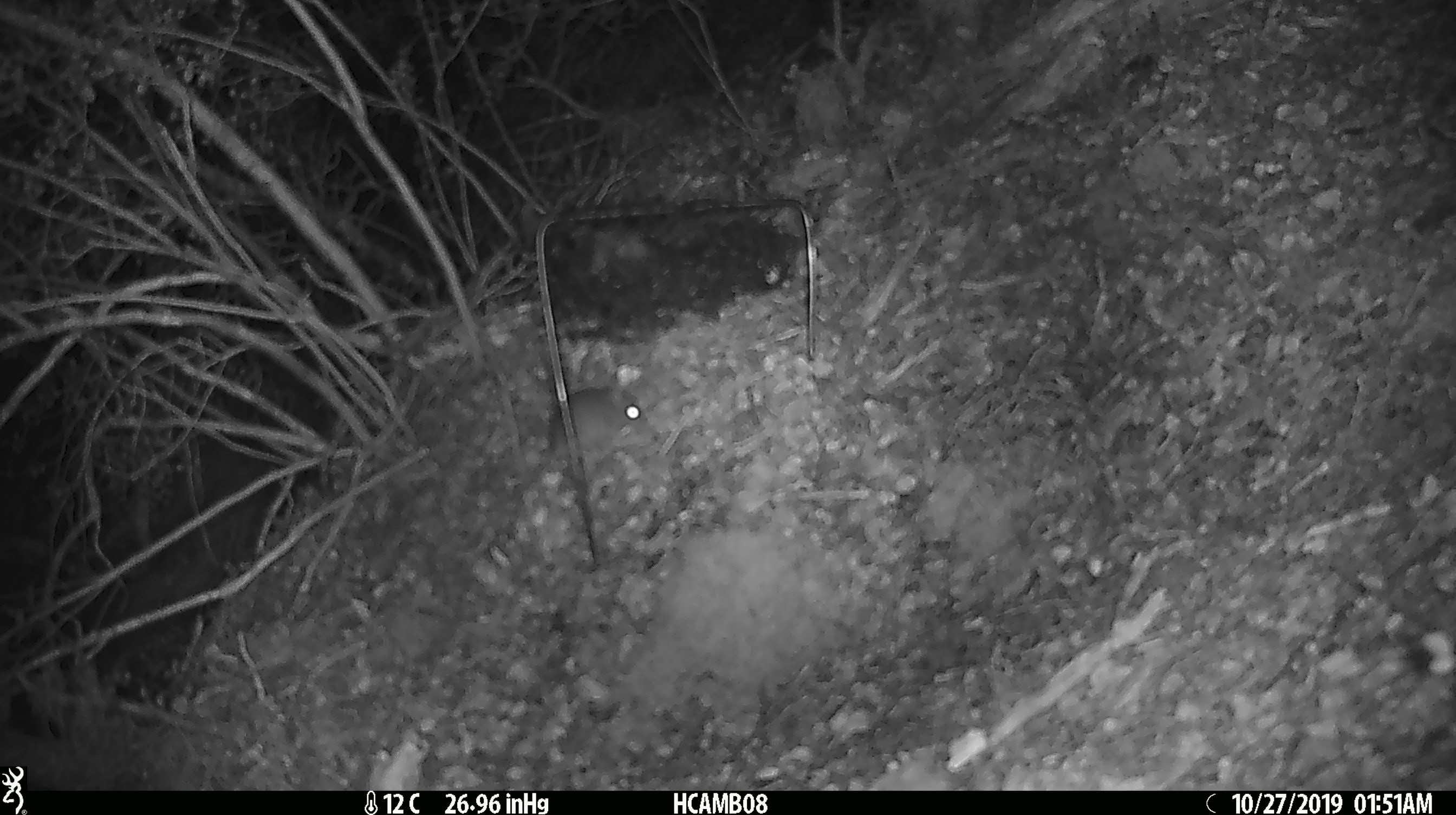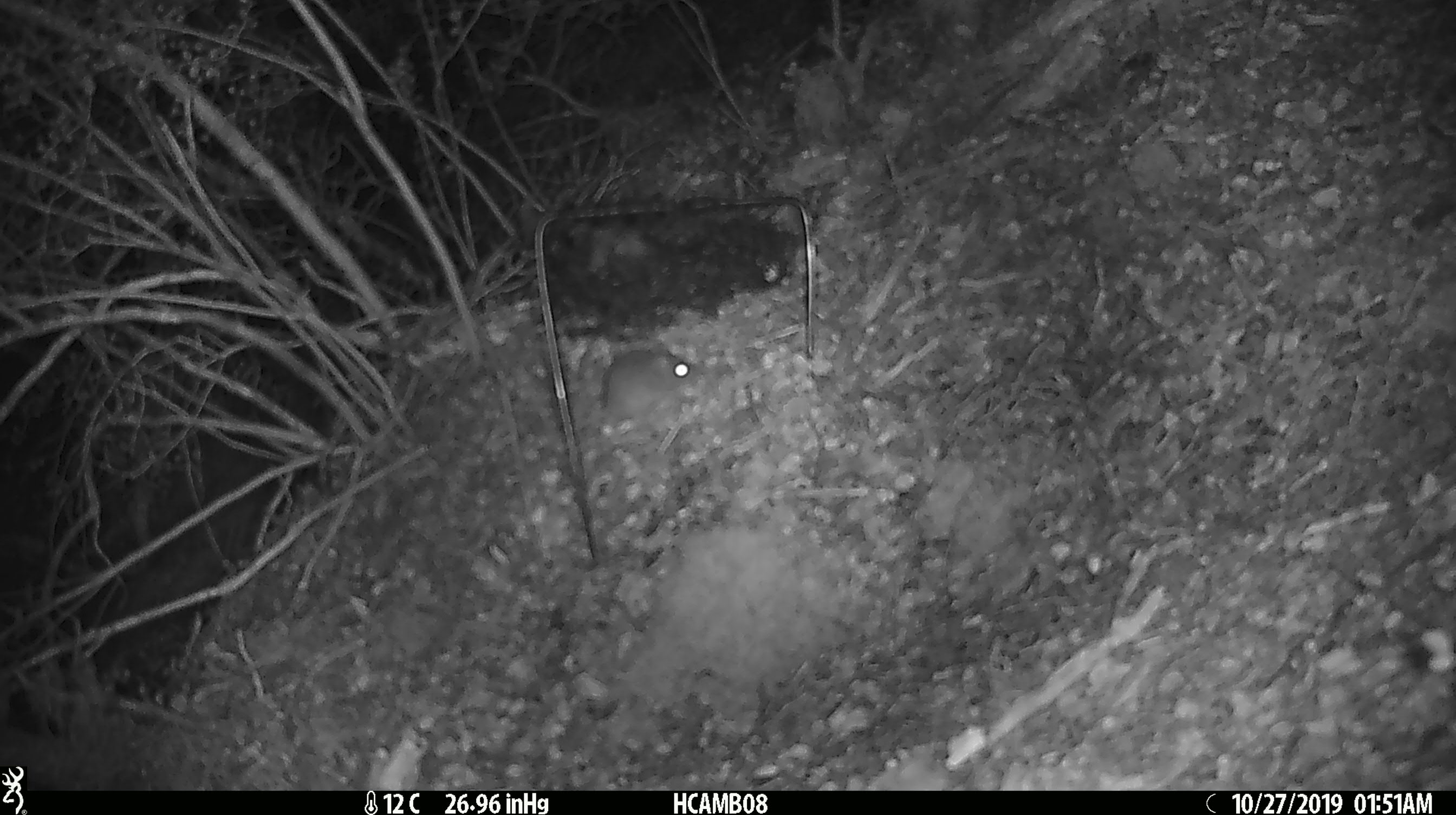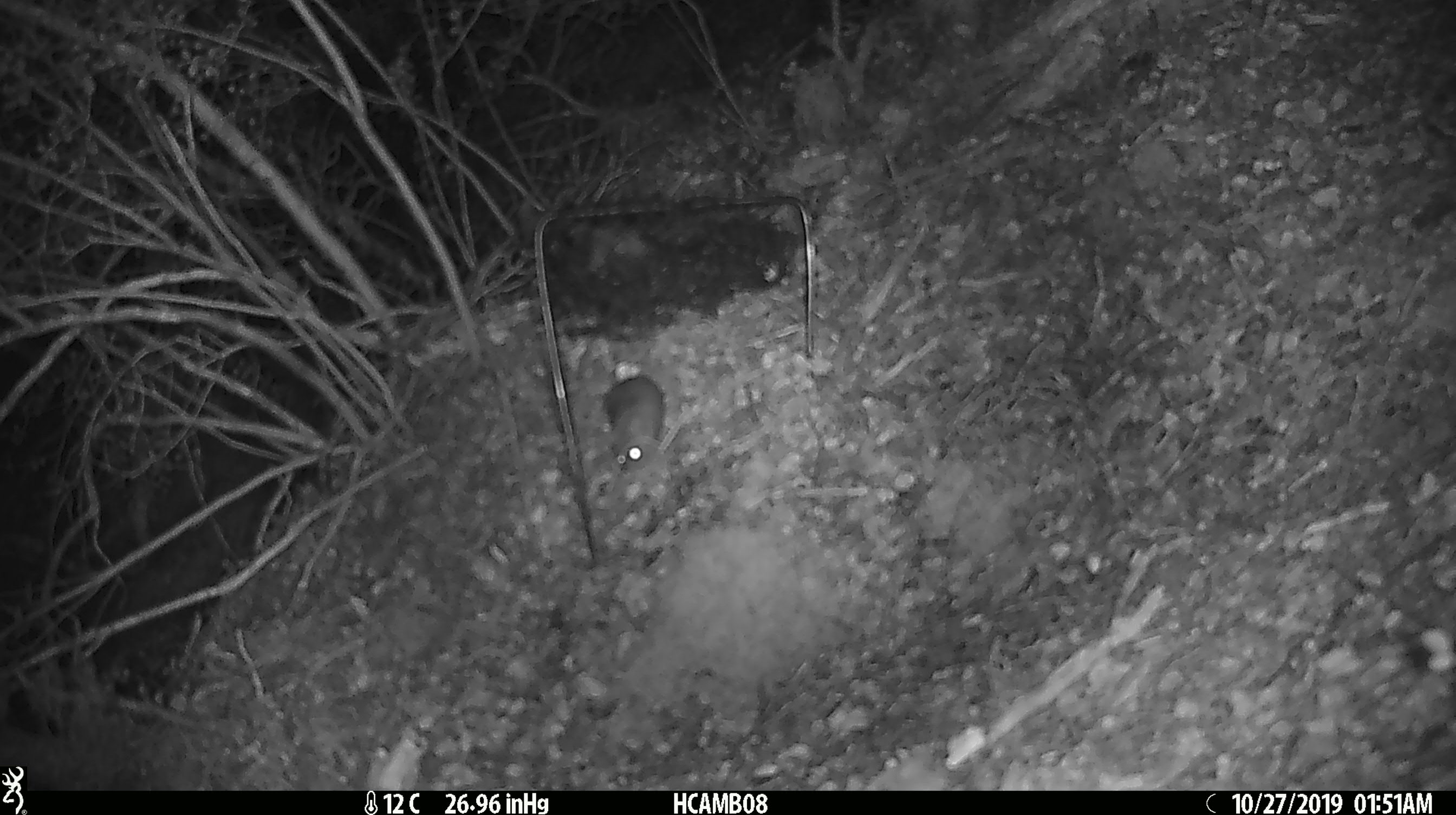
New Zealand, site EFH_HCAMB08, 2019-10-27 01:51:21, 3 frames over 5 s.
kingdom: Animalia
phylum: Chordata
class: Mammalia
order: Rodentia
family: Muridae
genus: Mus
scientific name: Mus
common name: mouse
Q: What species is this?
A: Mouse (Mus).